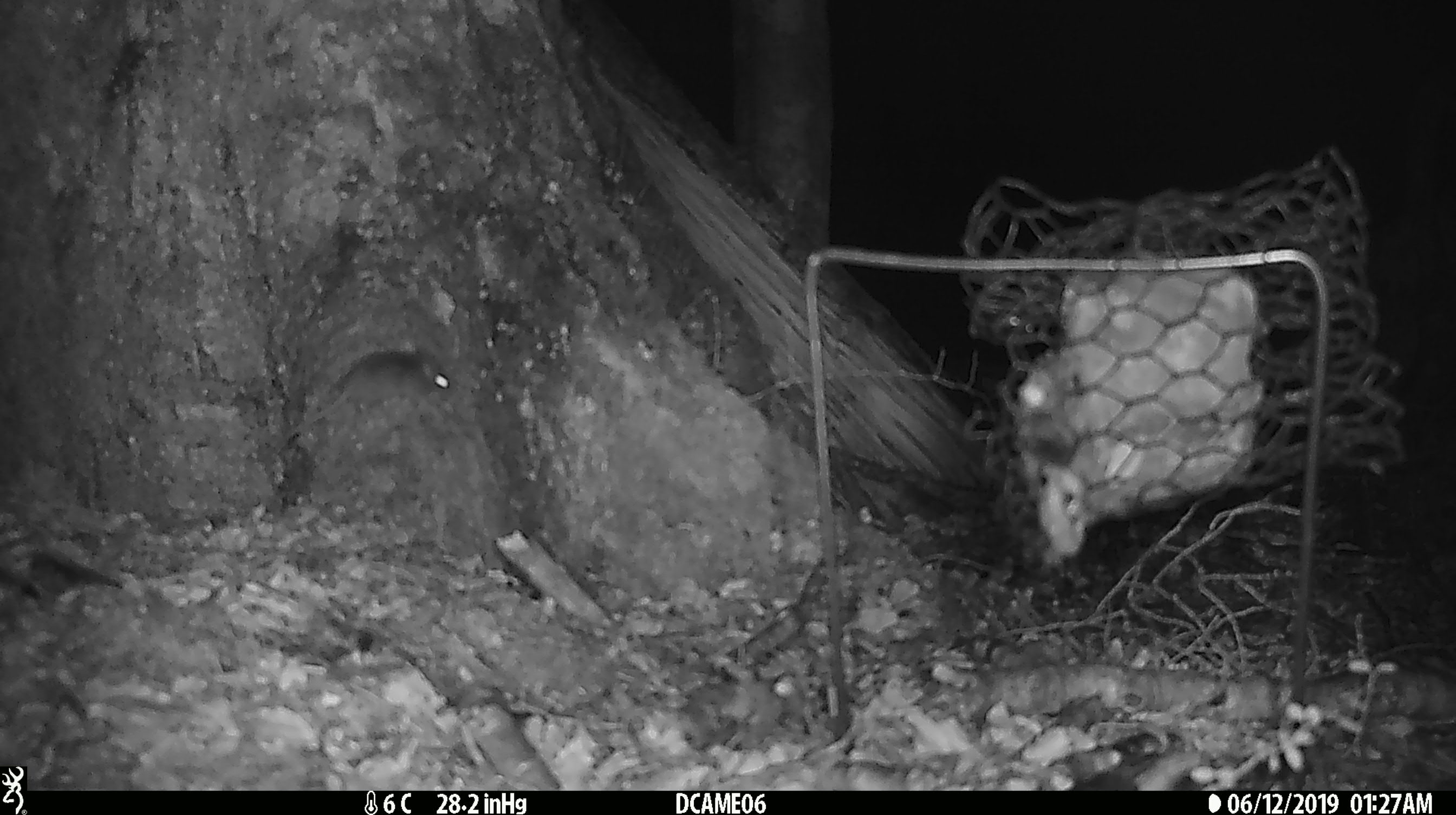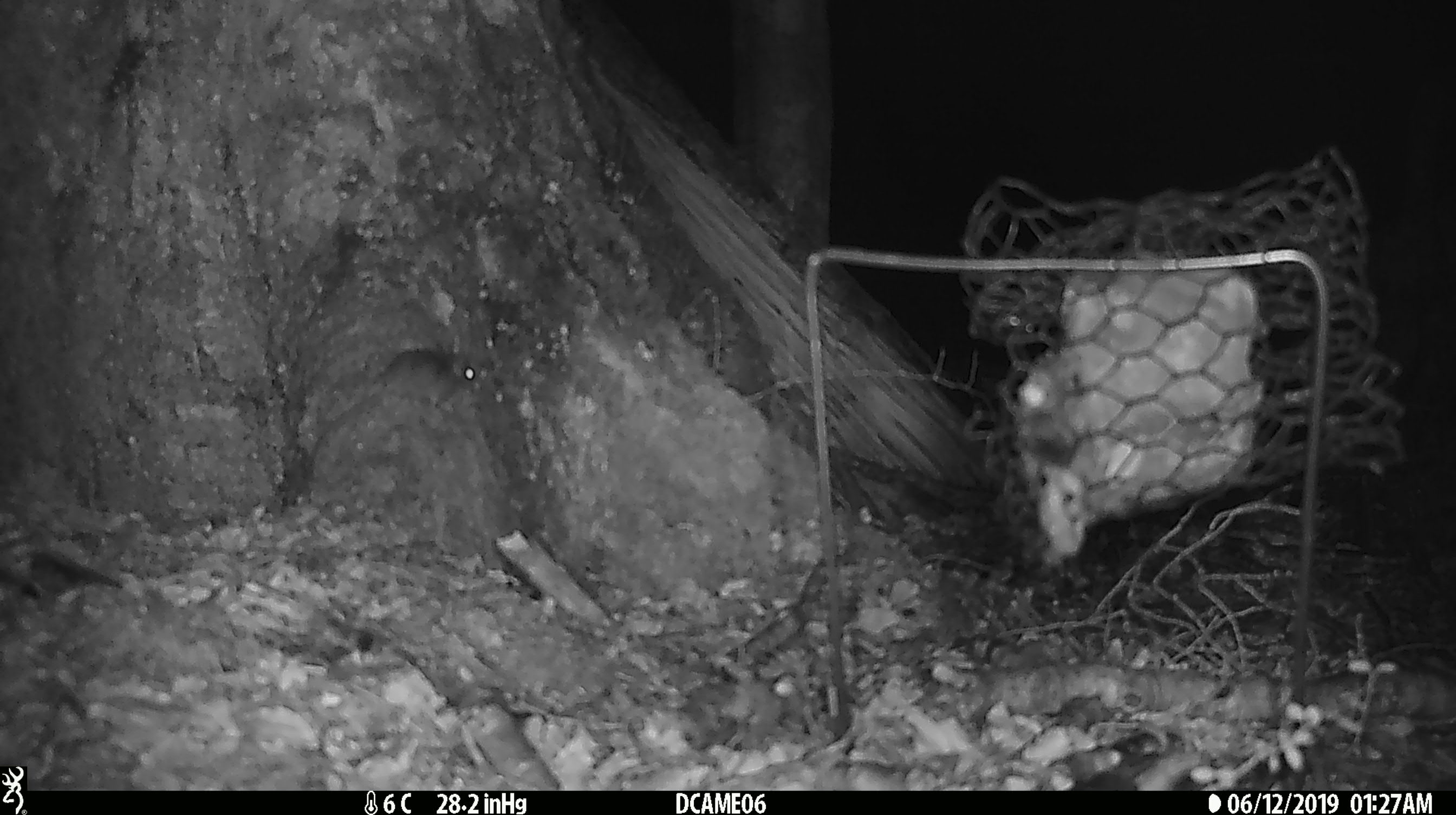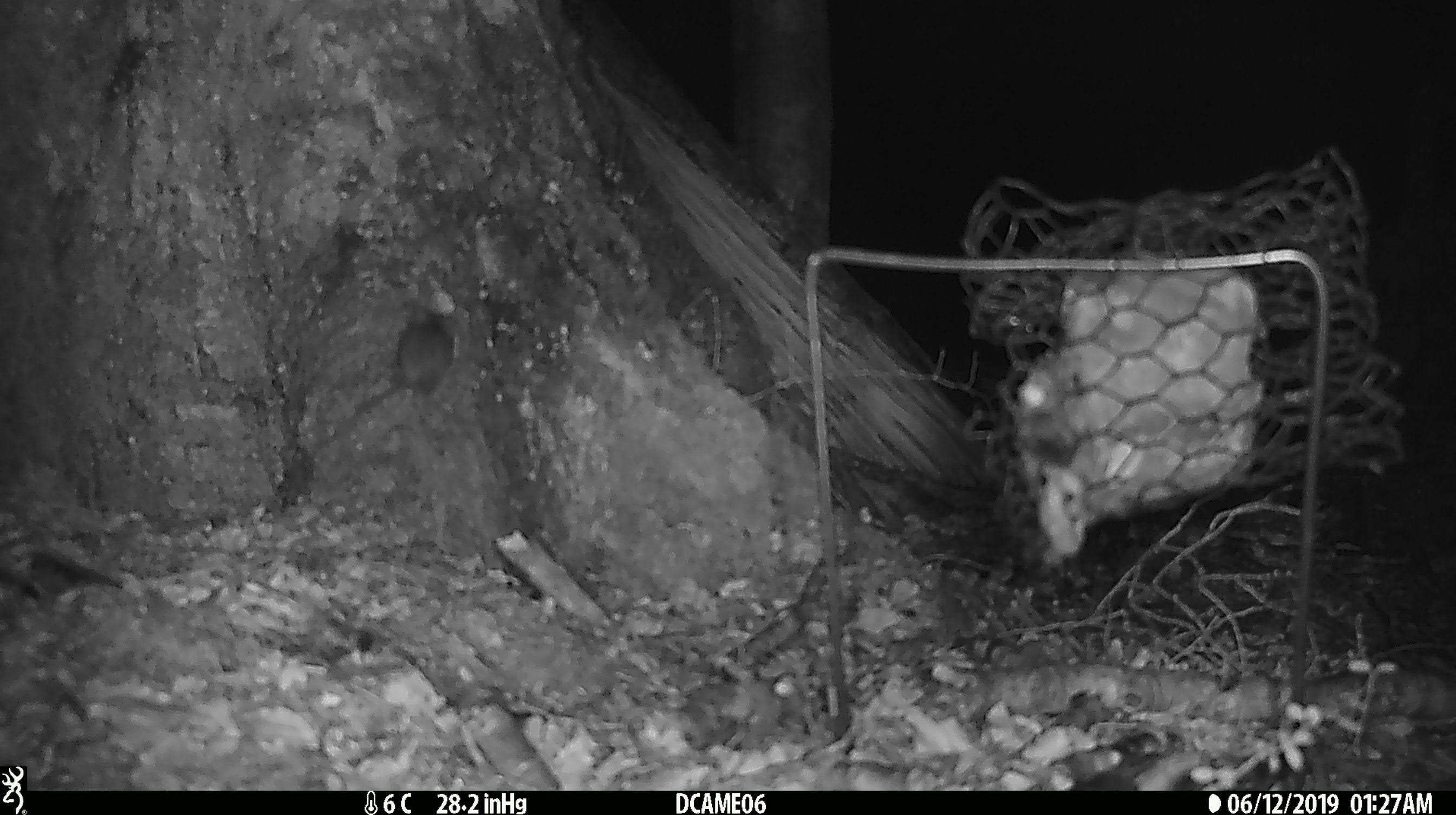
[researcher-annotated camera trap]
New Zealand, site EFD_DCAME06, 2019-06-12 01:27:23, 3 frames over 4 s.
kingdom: Animalia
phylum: Chordata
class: Mammalia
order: Rodentia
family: Muridae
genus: Mus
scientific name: Mus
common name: mouse